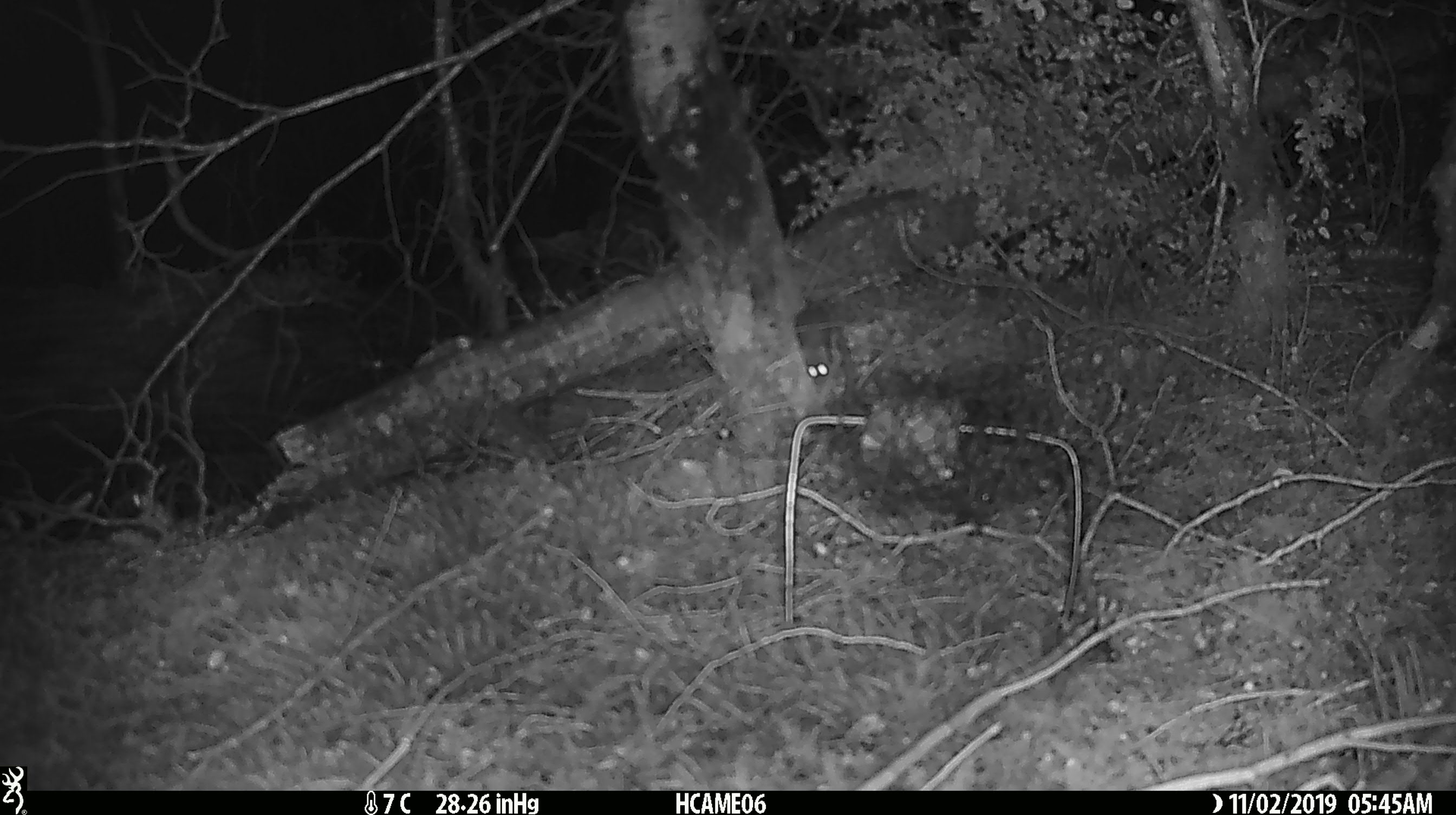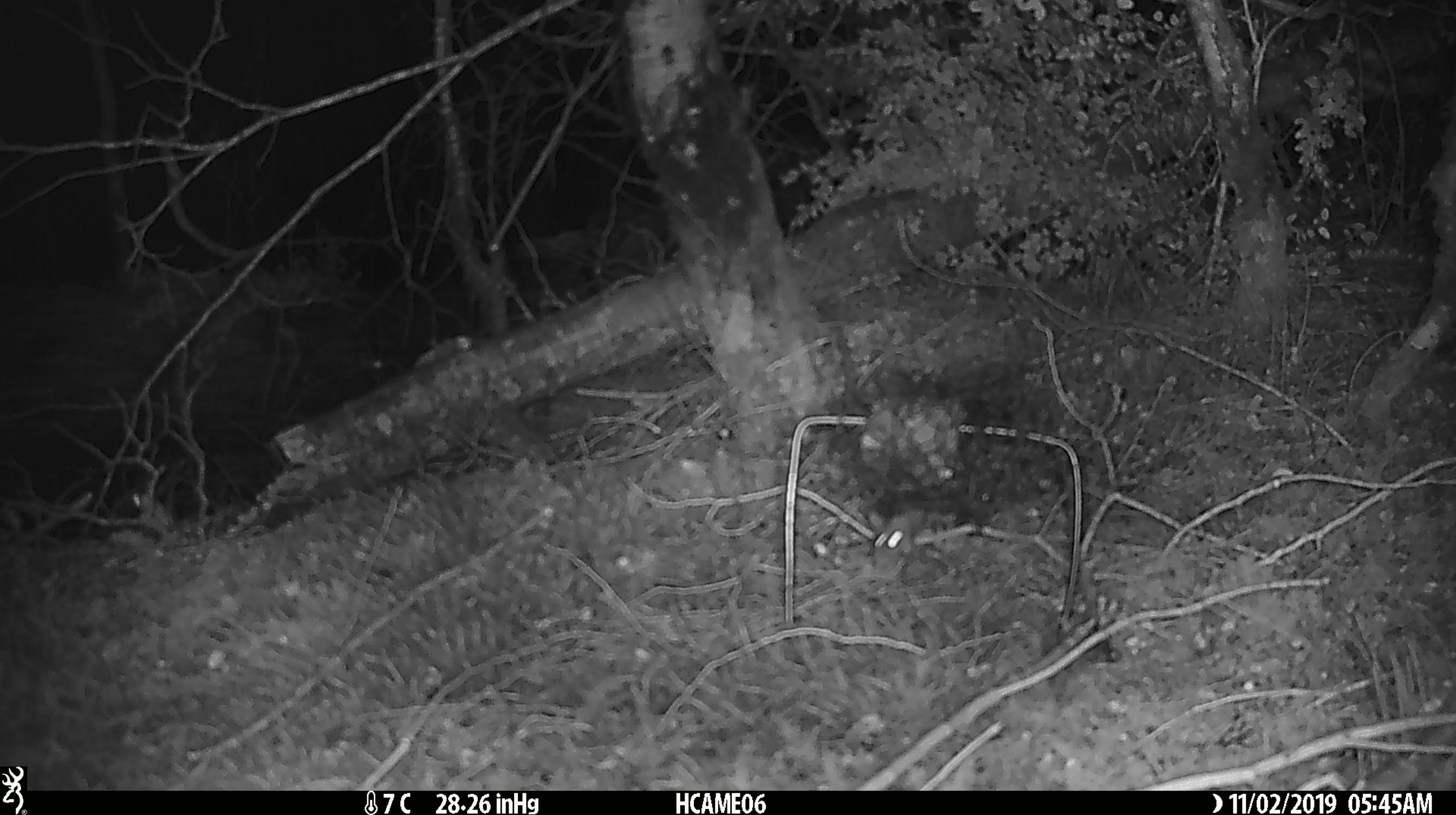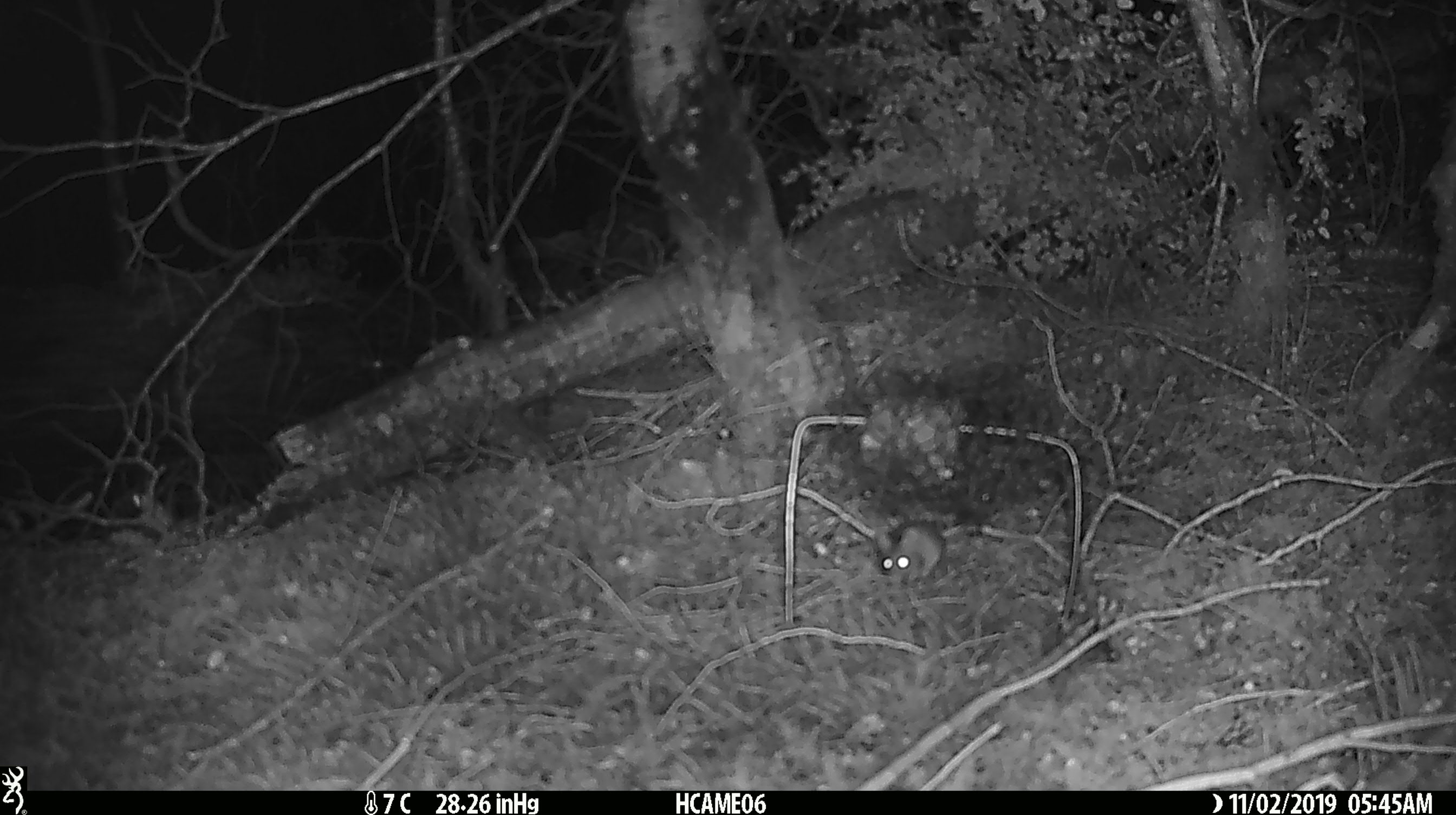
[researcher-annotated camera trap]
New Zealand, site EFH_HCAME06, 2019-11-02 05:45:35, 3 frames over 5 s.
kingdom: Animalia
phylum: Chordata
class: Mammalia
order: Rodentia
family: Muridae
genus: Mus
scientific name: Mus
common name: mouse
Mouse (Mus).